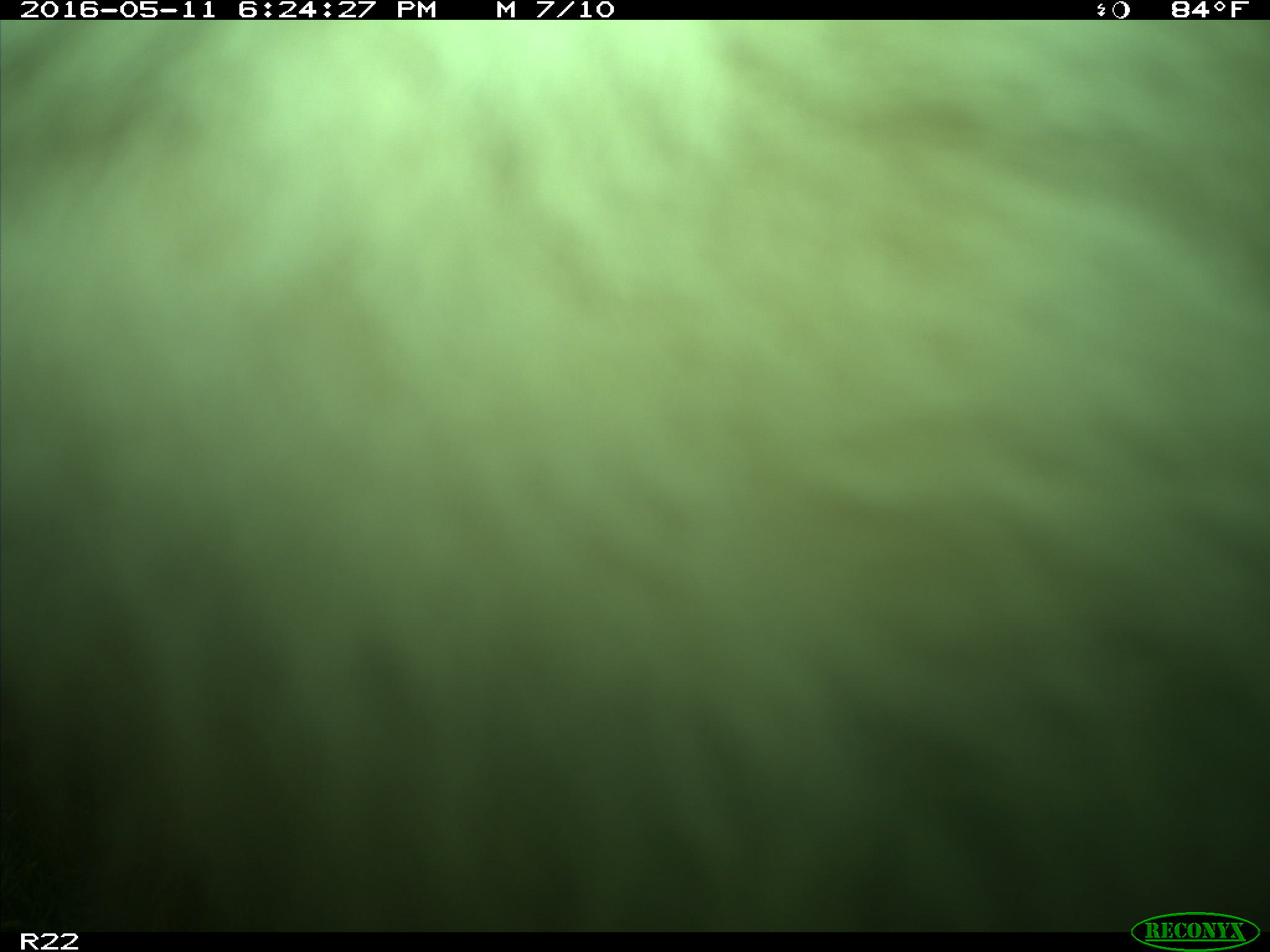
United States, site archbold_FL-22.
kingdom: Animalia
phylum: Chordata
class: Mammalia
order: Artiodactyla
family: Bovidae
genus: Bos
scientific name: Bos taurus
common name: domestic cow